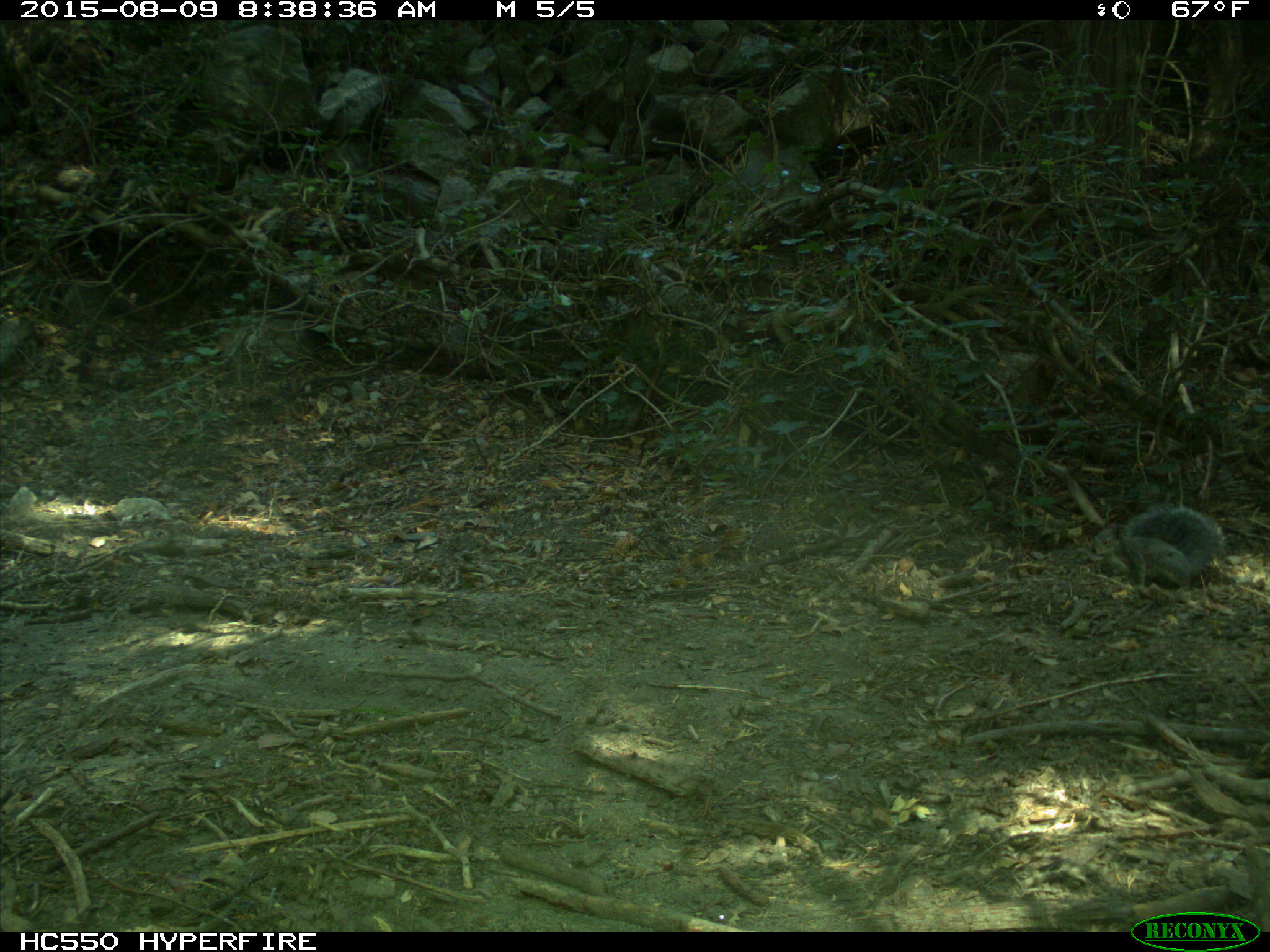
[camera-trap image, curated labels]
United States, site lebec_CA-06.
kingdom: Animalia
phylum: Chordata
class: Mammalia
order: Rodentia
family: Sciuridae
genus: Sciurus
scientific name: Sciurus carolinensis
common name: eastern gray squirrel